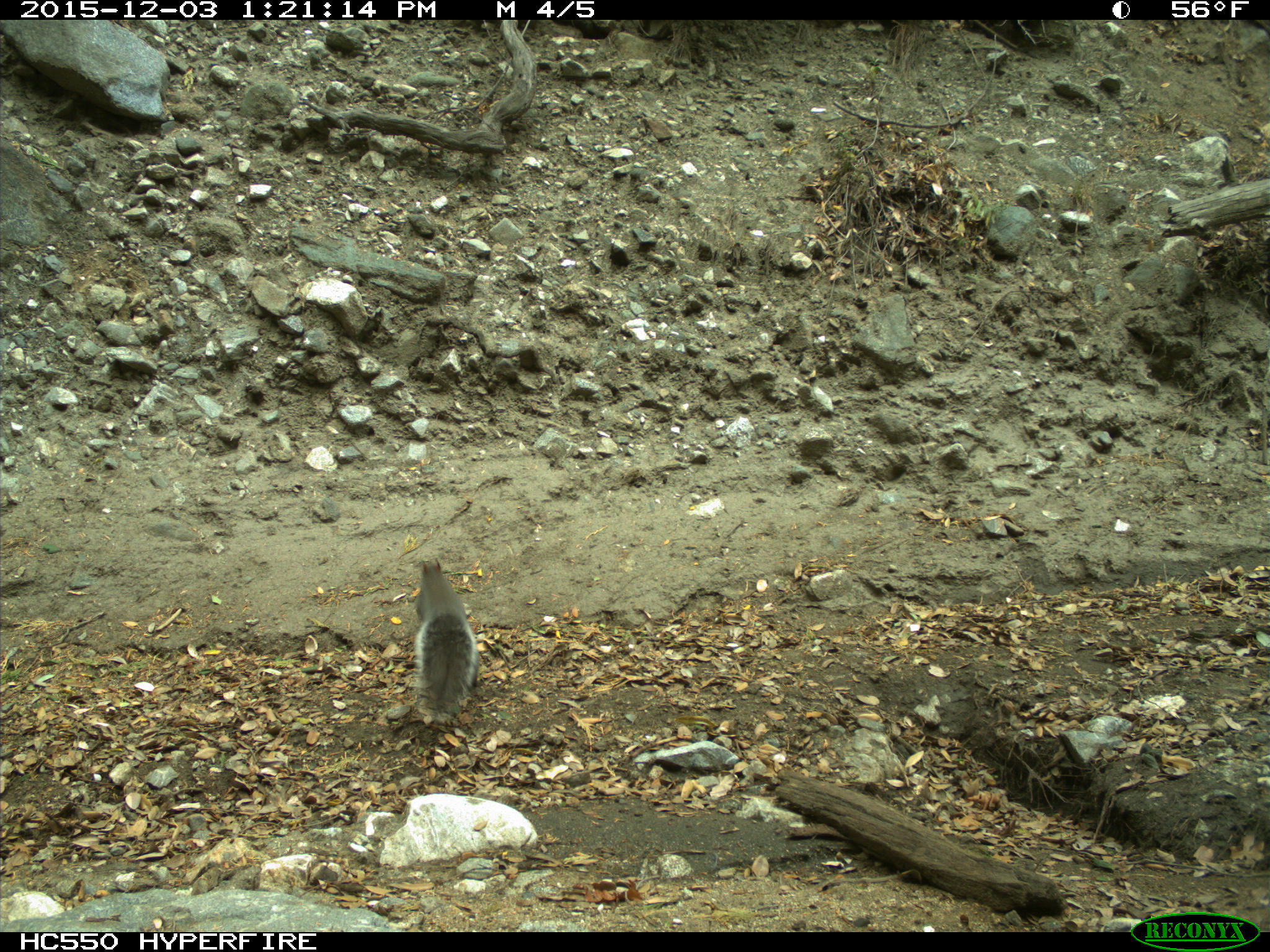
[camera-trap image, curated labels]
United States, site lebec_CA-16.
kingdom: Animalia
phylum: Chordata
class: Mammalia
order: Rodentia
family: Sciuridae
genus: Sciurus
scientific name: Sciurus carolinensis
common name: eastern gray squirrel